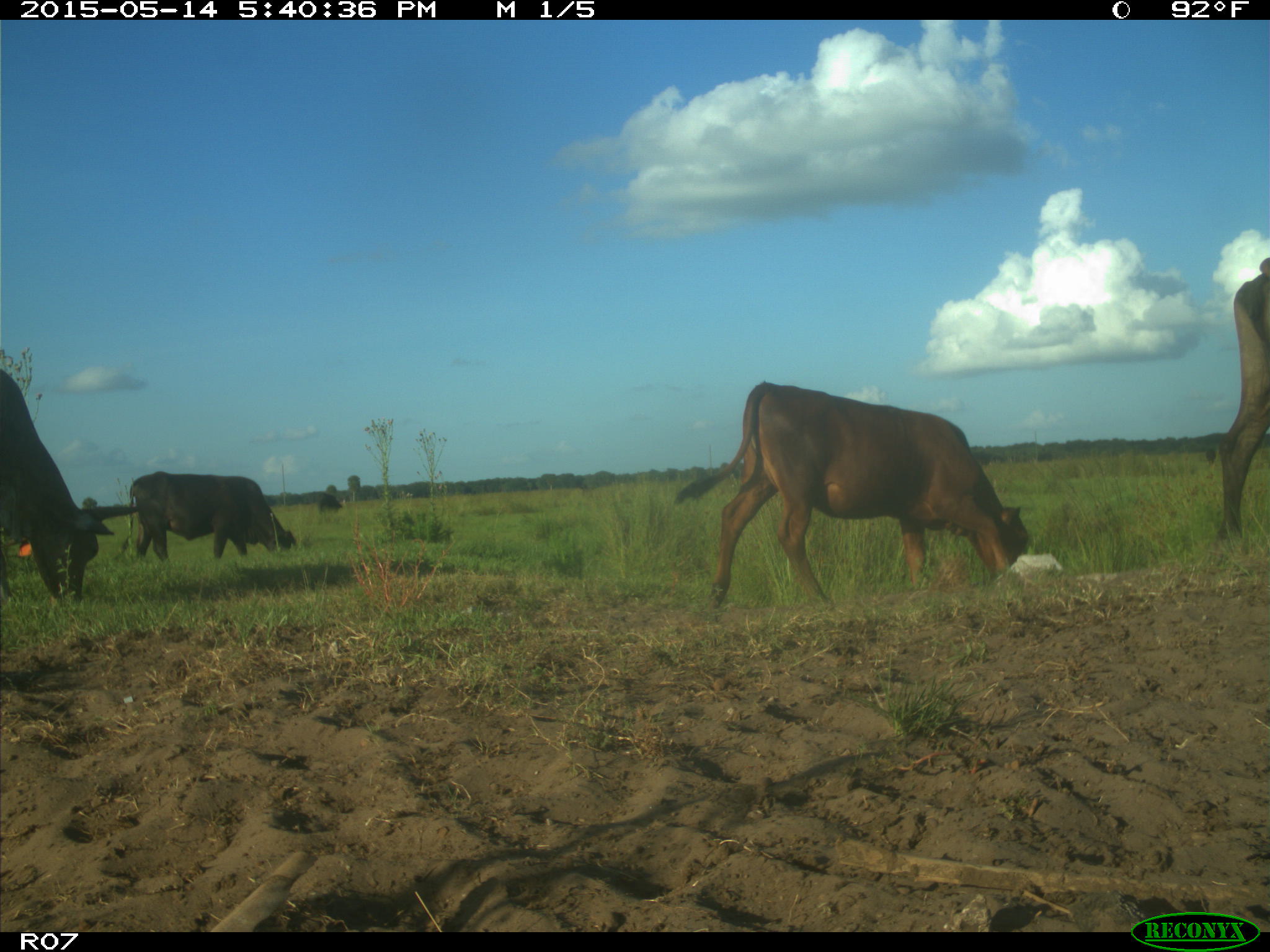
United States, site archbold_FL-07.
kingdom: Animalia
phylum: Chordata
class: Mammalia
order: Artiodactyla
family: Bovidae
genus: Bos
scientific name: Bos taurus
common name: domestic cow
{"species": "Bos taurus (domestic cow)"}